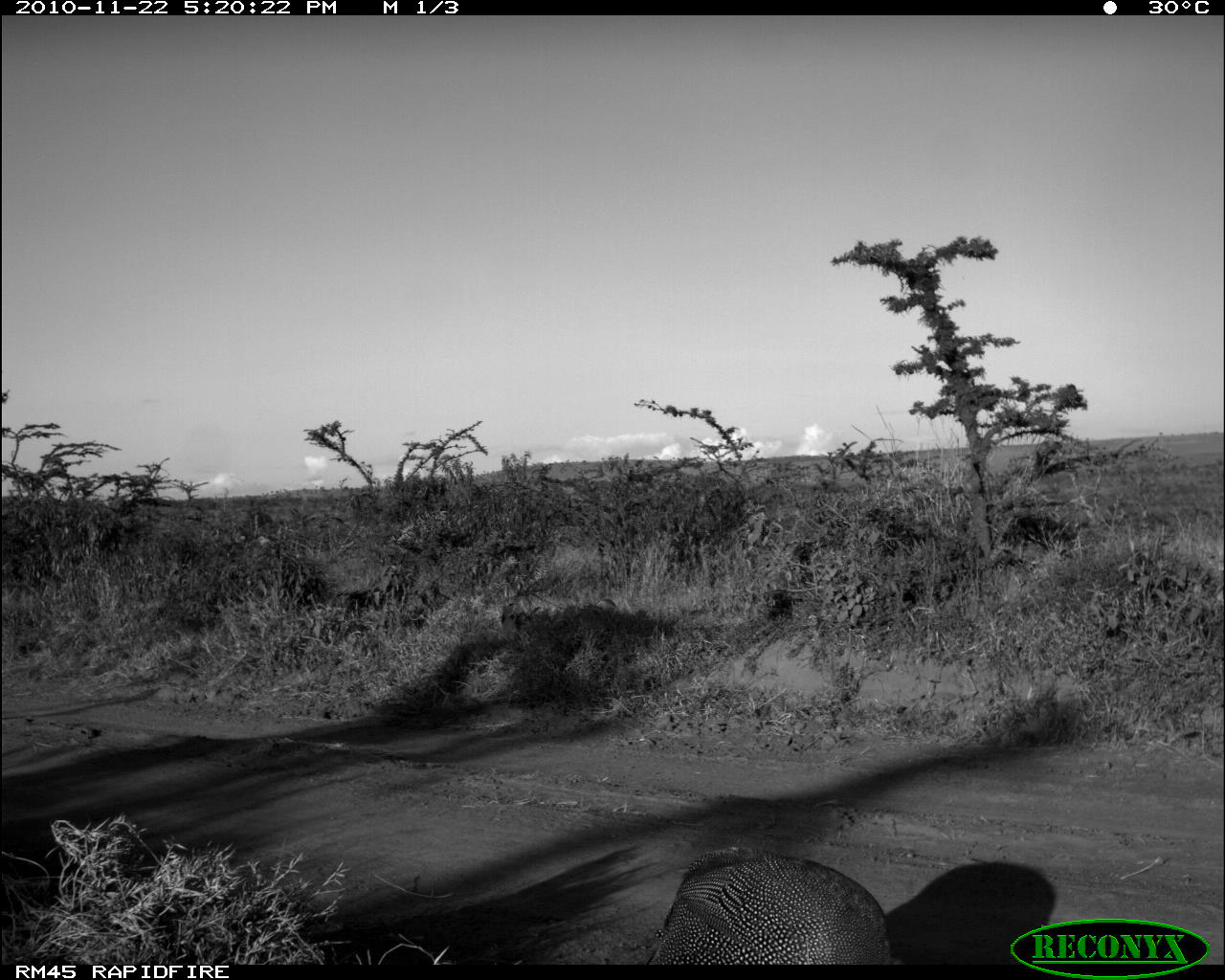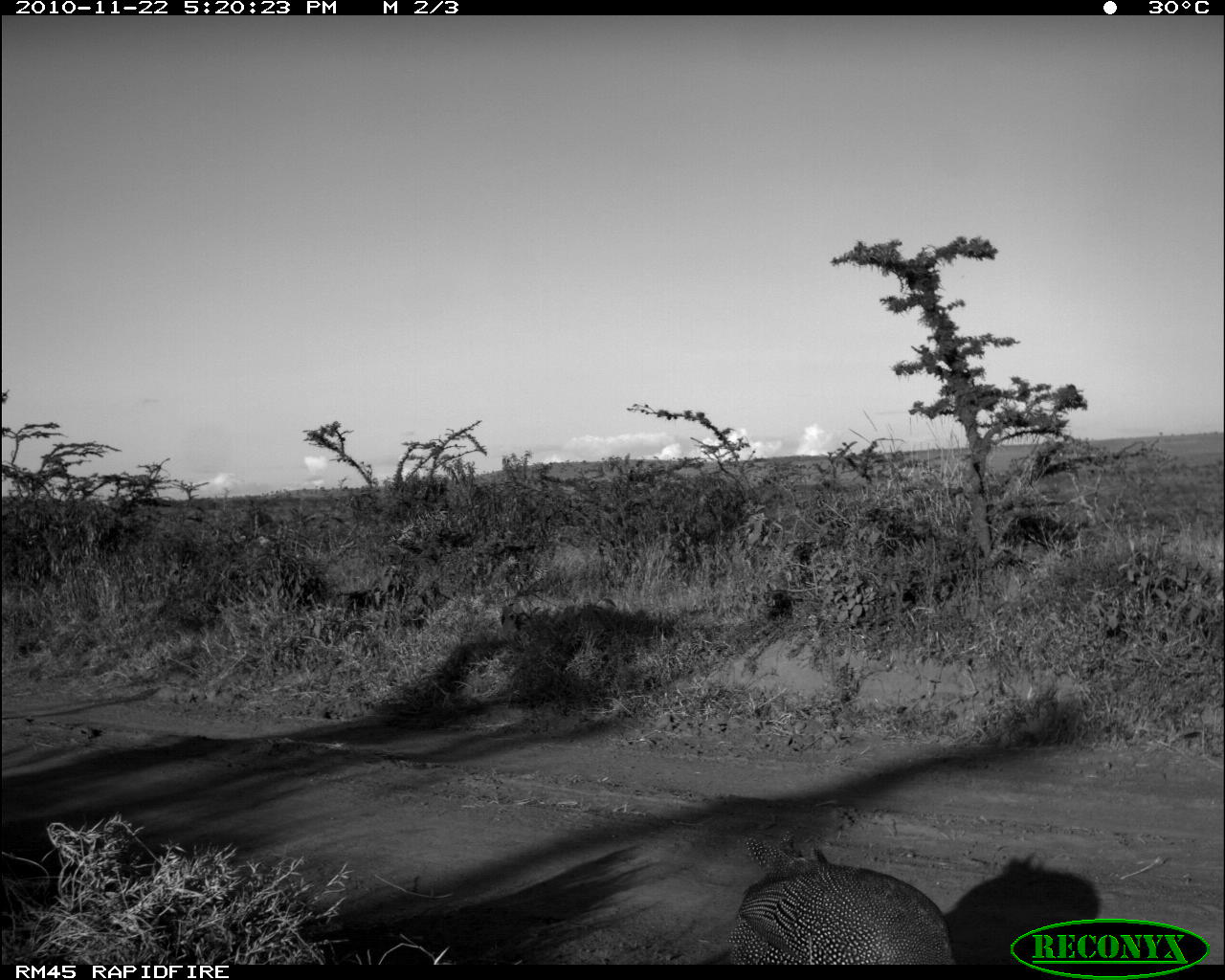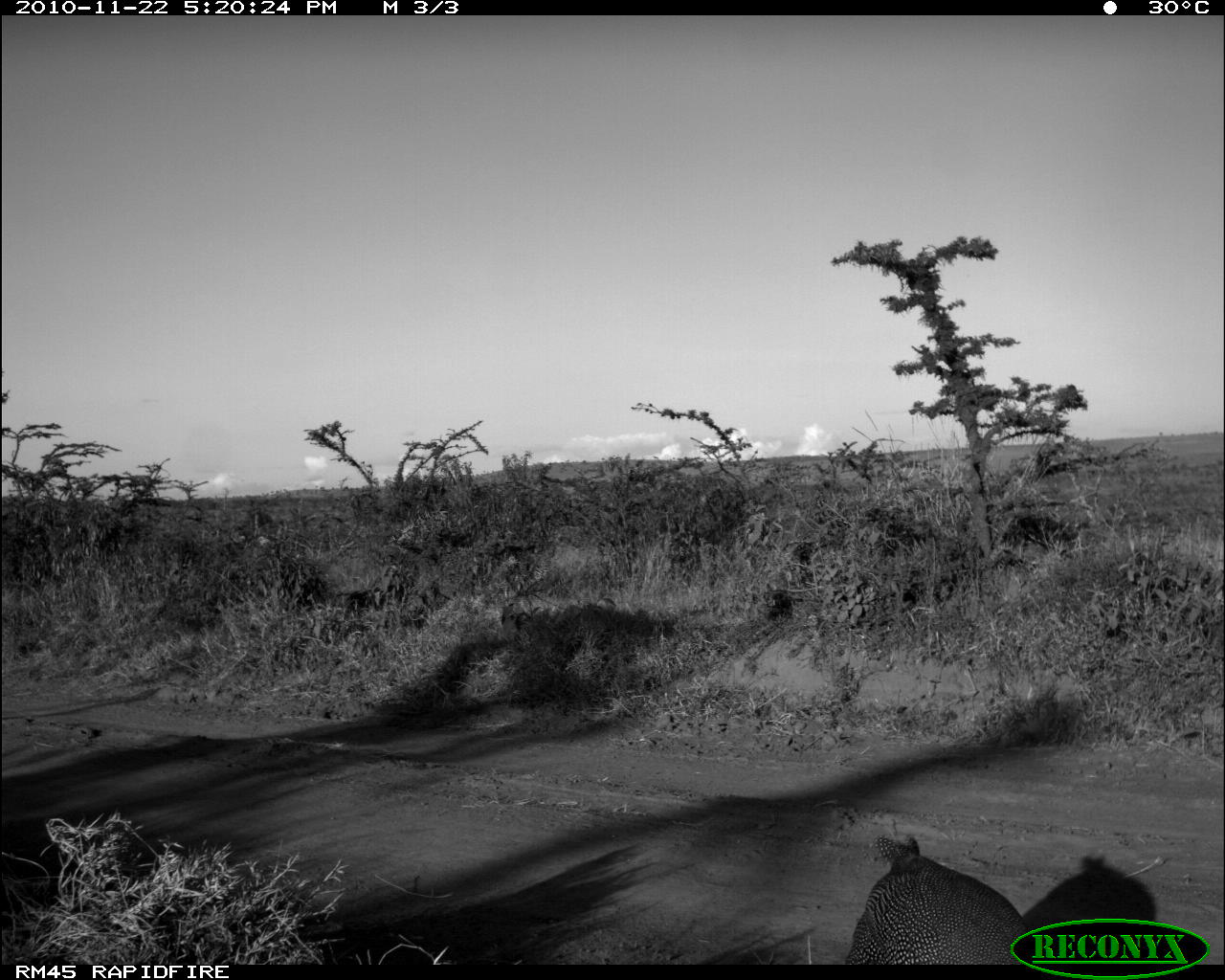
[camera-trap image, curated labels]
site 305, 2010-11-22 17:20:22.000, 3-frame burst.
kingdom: Animalia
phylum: Chordata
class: Aves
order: Galliformes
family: Numididae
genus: Numida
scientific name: Numida meleagris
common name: helmeted guineafowl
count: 1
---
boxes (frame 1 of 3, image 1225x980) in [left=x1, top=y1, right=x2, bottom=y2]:
numida meleagris: [left=636, top=849, right=902, bottom=964]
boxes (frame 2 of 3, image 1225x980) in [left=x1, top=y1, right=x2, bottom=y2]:
numida meleagris: [left=717, top=838, right=954, bottom=964]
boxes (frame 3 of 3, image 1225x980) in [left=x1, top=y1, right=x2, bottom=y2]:
numida meleagris: [left=844, top=833, right=1035, bottom=965]